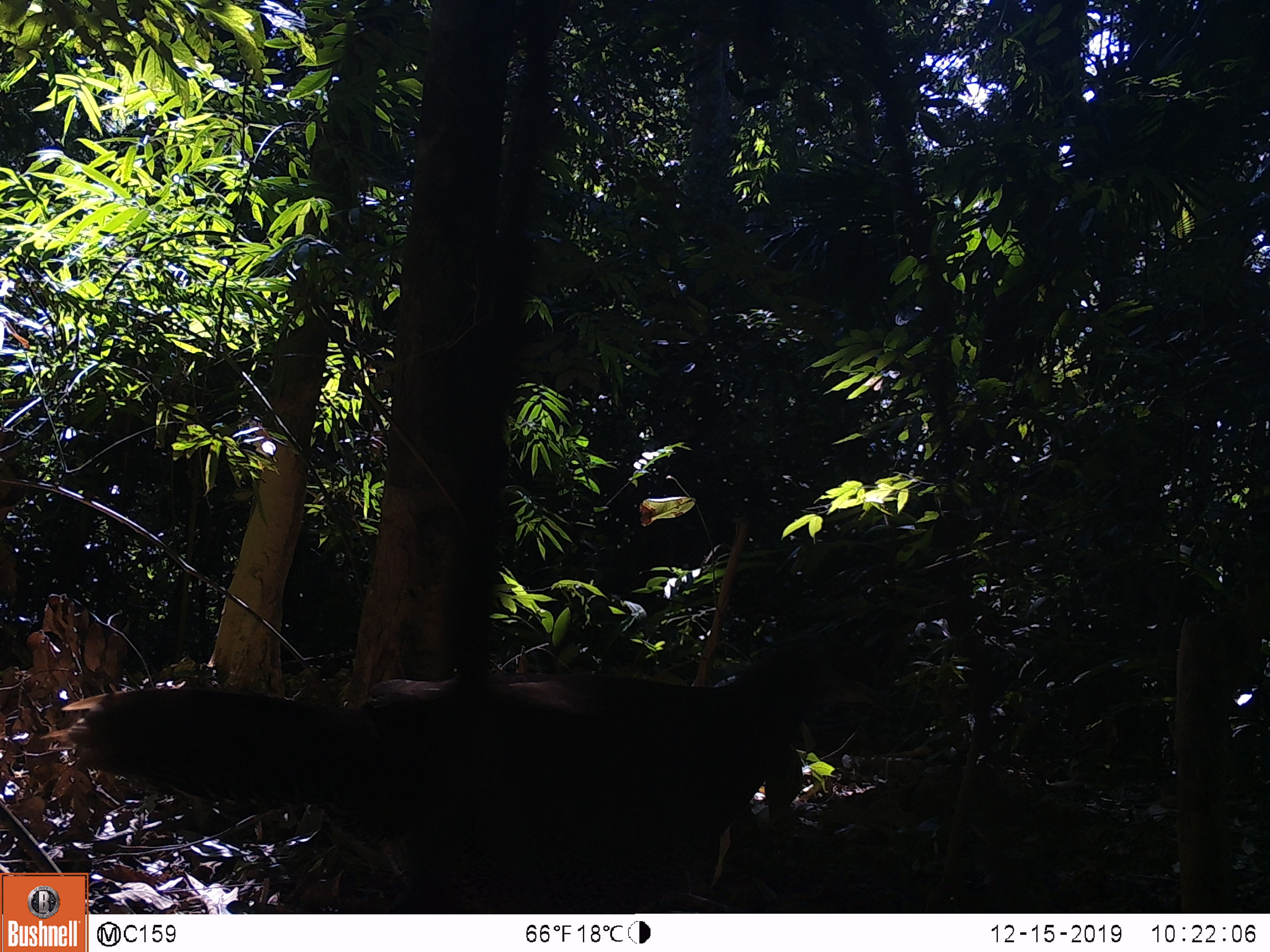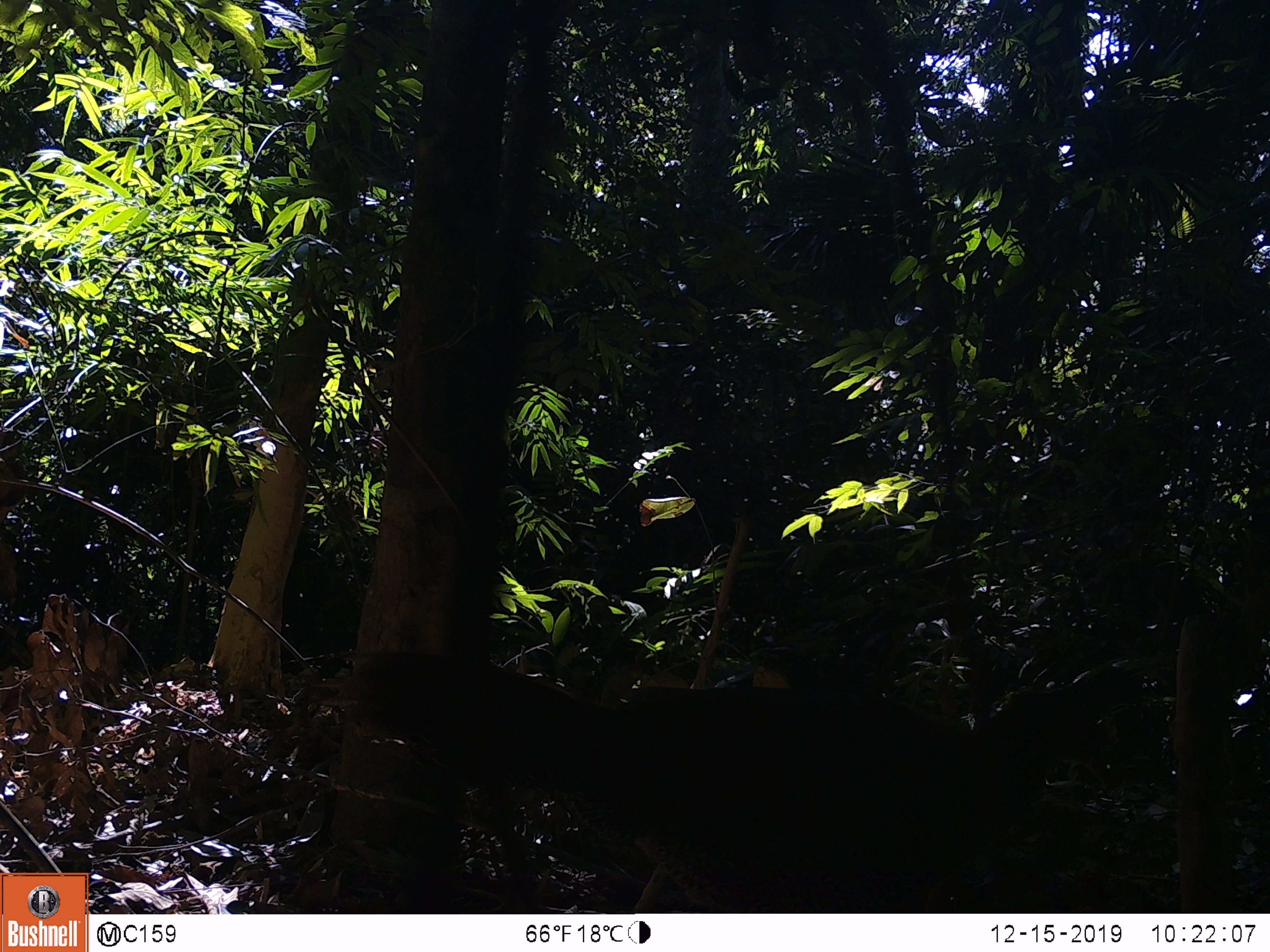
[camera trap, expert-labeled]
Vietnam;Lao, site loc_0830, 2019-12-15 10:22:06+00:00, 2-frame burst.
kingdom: Animalia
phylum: Chordata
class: Aves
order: Galliformes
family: Phasianidae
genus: Lophura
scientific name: Lophura nycthemera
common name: silver pheasant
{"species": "silver pheasant (Lophura nycthemera)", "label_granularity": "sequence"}